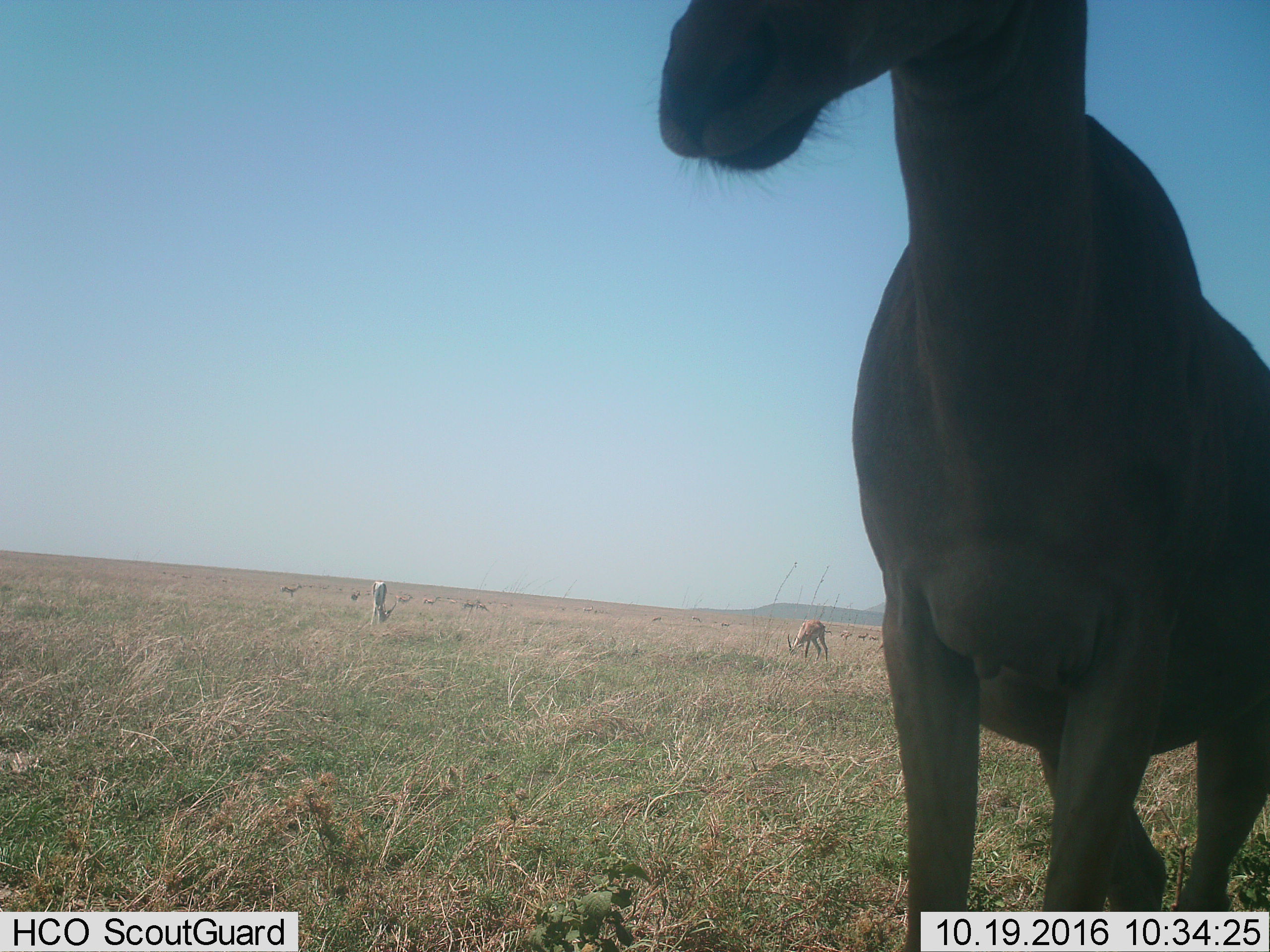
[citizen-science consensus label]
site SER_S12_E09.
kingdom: Animalia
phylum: Chordata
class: Mammalia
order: Artiodactyla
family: Bovidae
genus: Alcelaphus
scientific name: Alcelaphus buselaphus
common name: hartebeest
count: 1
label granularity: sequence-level